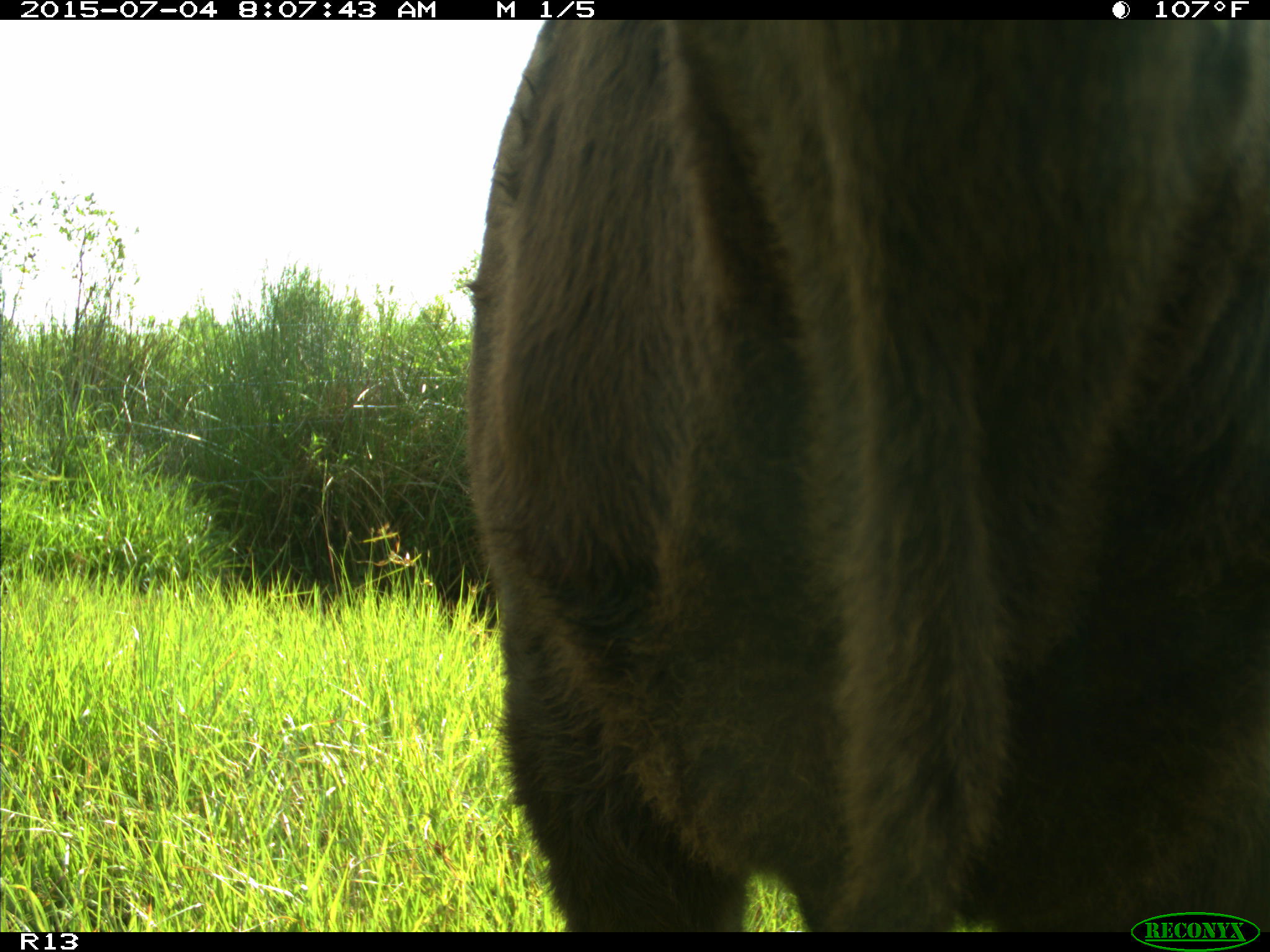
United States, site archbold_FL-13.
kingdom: Animalia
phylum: Chordata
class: Mammalia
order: Artiodactyla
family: Bovidae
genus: Bos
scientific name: Bos taurus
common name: domestic cow